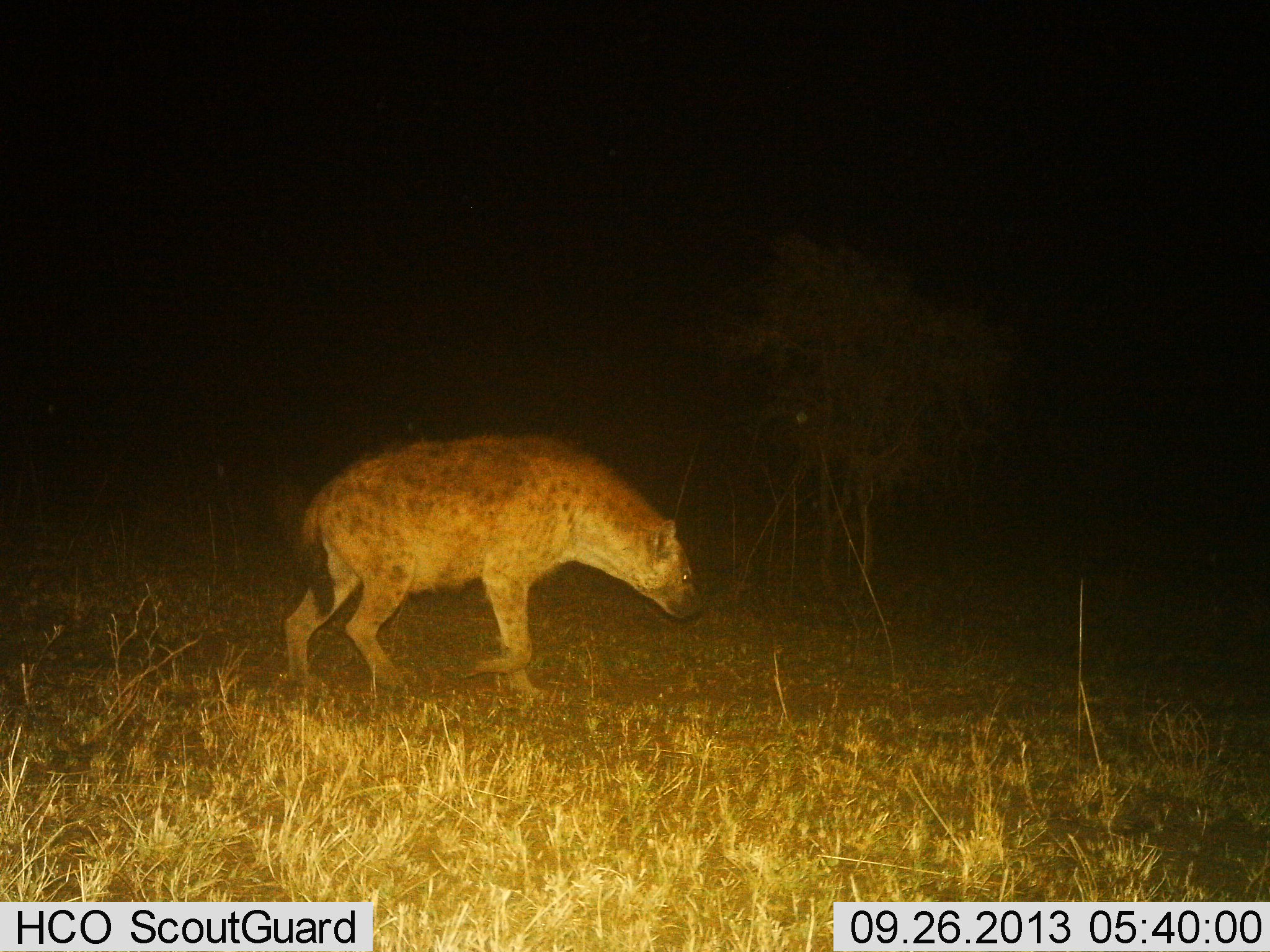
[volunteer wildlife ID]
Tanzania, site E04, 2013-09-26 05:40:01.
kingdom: Animalia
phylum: Chordata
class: Mammalia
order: Carnivora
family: Hyaenidae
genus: Crocuta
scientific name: Crocuta crocuta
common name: spotted hyena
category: hyenaspotted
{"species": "hyenaspotted (spotted hyena) (Crocuta crocuta)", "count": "1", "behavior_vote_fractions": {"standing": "20%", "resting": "0%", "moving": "83%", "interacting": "0%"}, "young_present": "0%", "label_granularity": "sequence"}